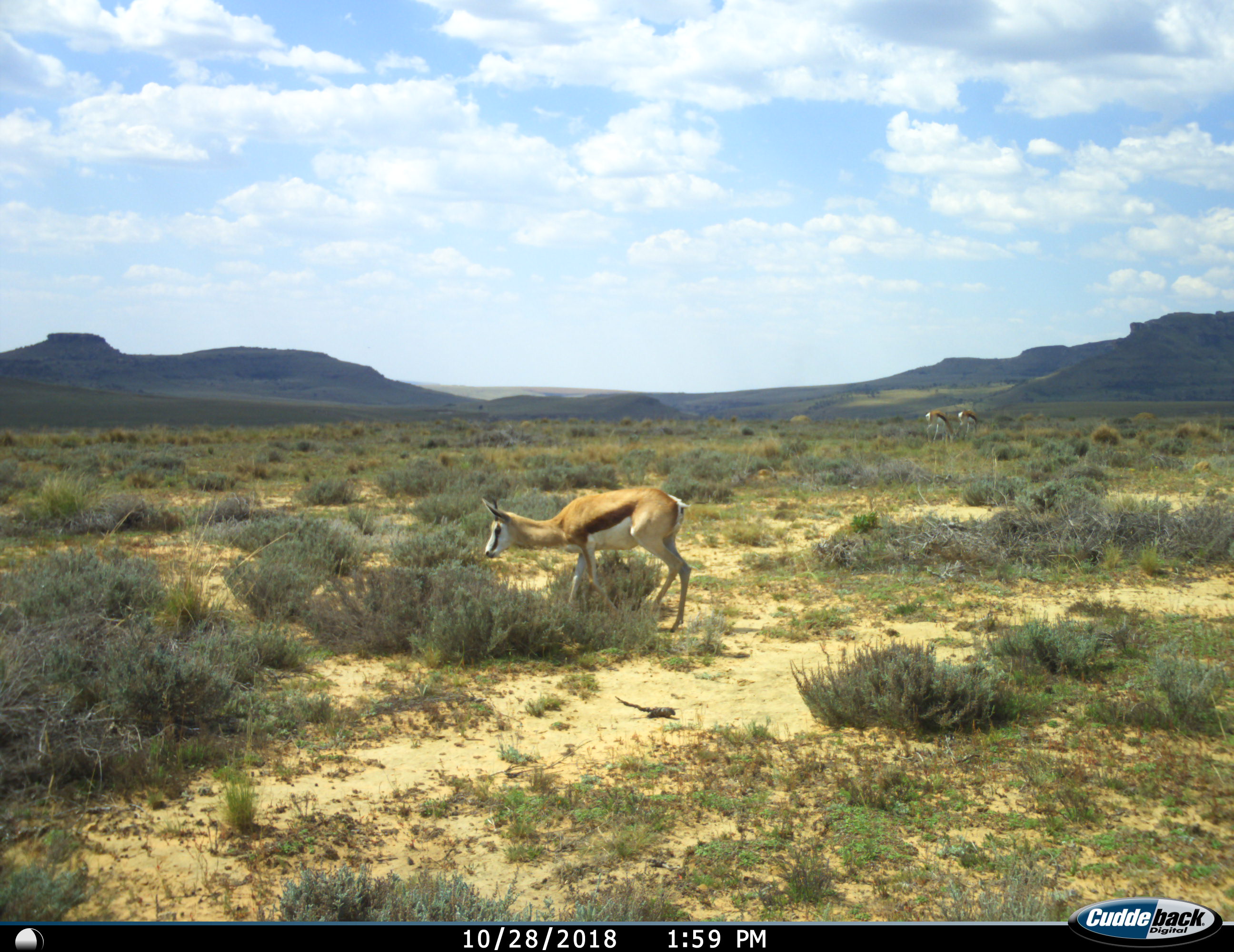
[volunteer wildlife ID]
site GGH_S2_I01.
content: unidentified animal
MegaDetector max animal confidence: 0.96